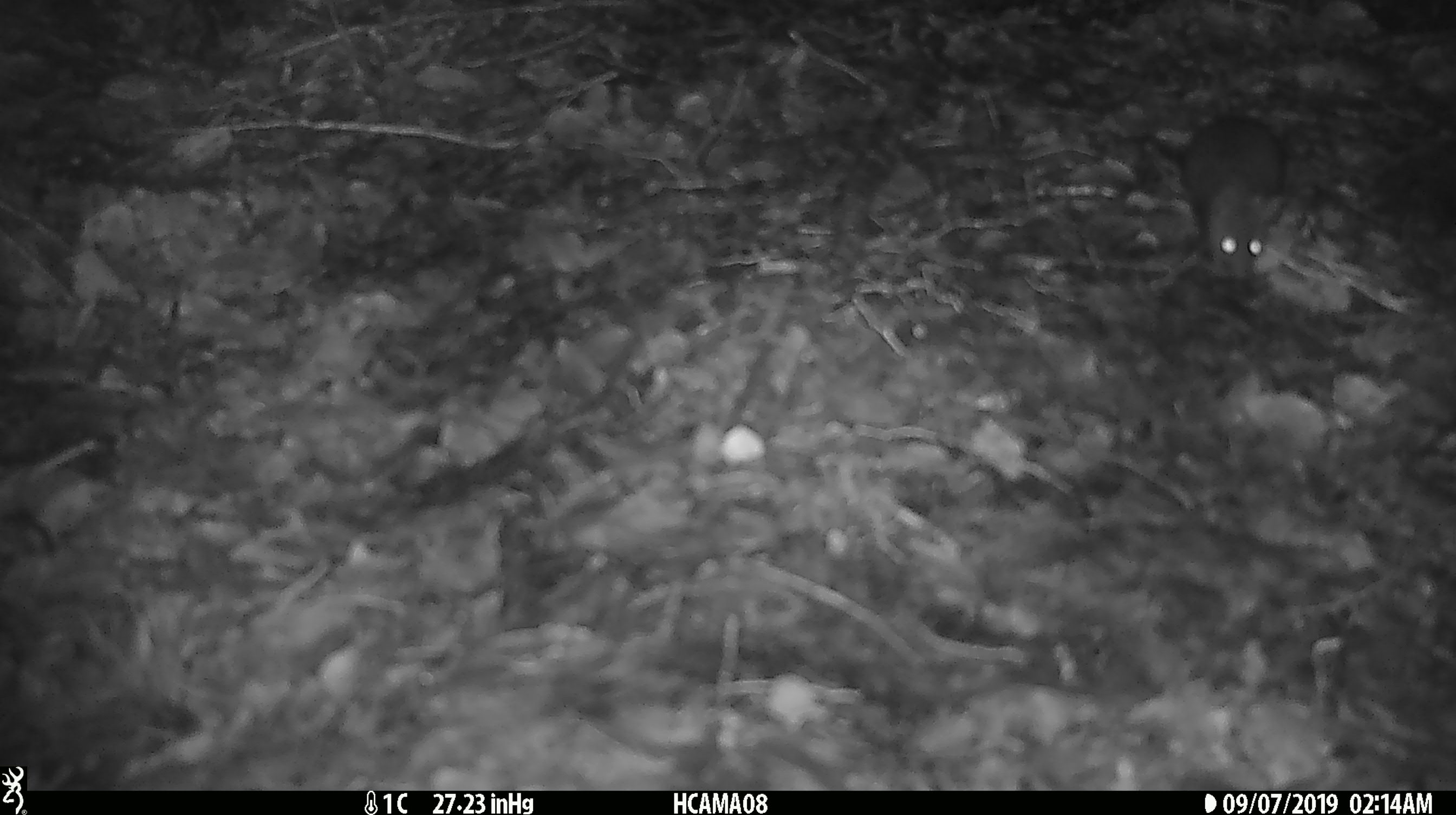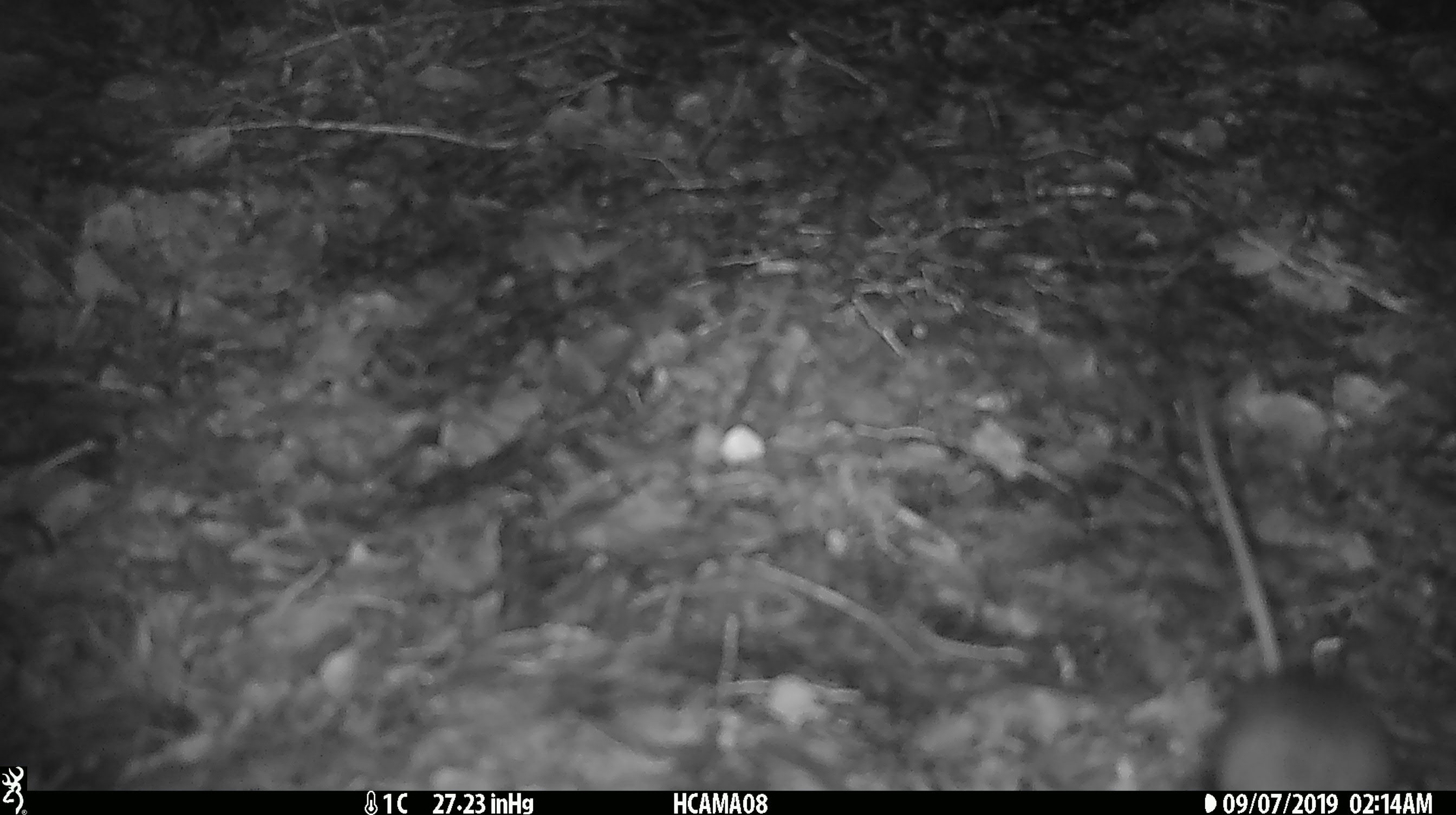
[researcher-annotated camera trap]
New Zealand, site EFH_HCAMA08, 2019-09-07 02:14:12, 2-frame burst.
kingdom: Animalia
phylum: Chordata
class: Mammalia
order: Rodentia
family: Muridae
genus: Mus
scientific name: Mus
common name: mouse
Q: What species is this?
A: Mouse (Mus).